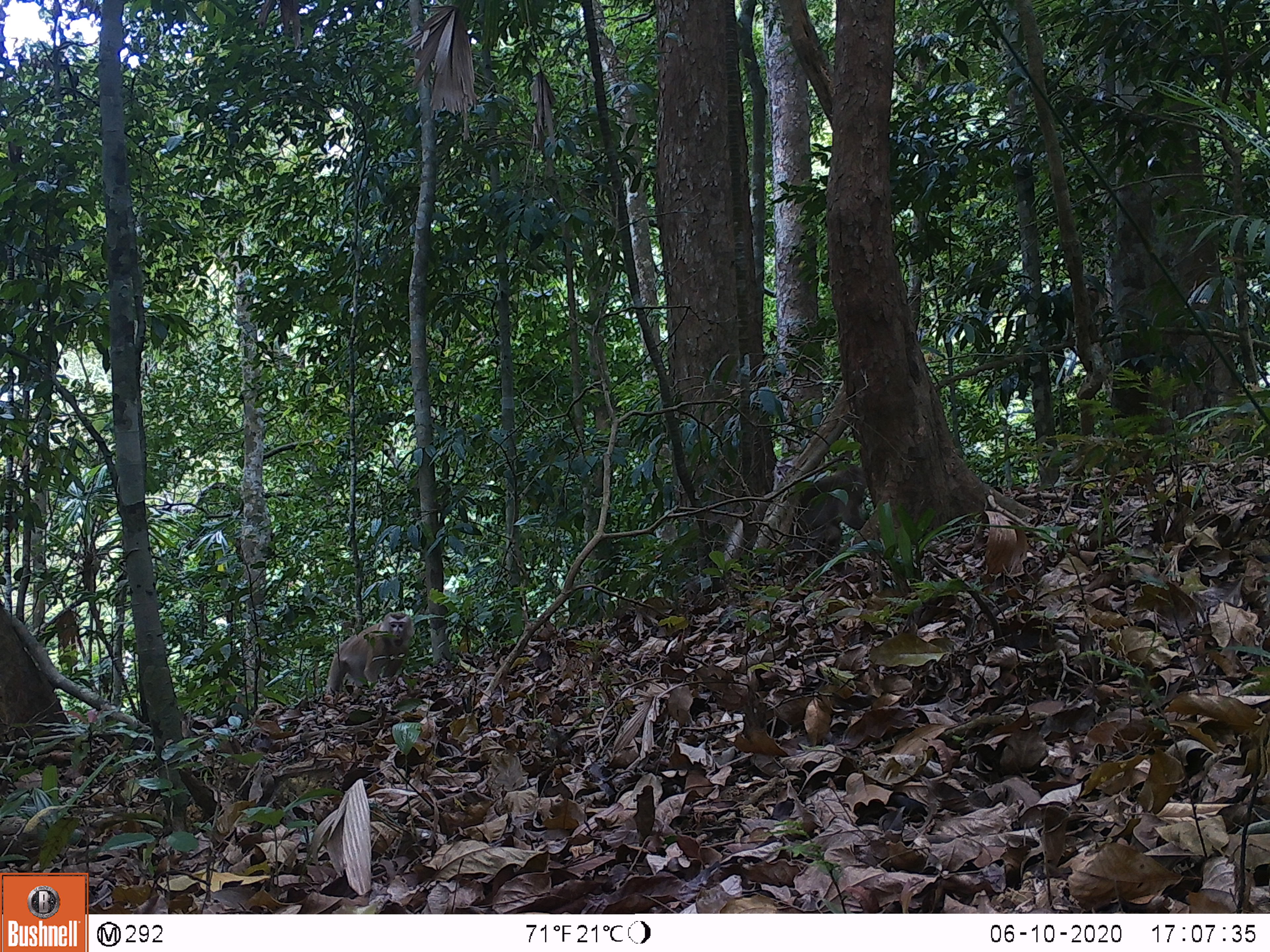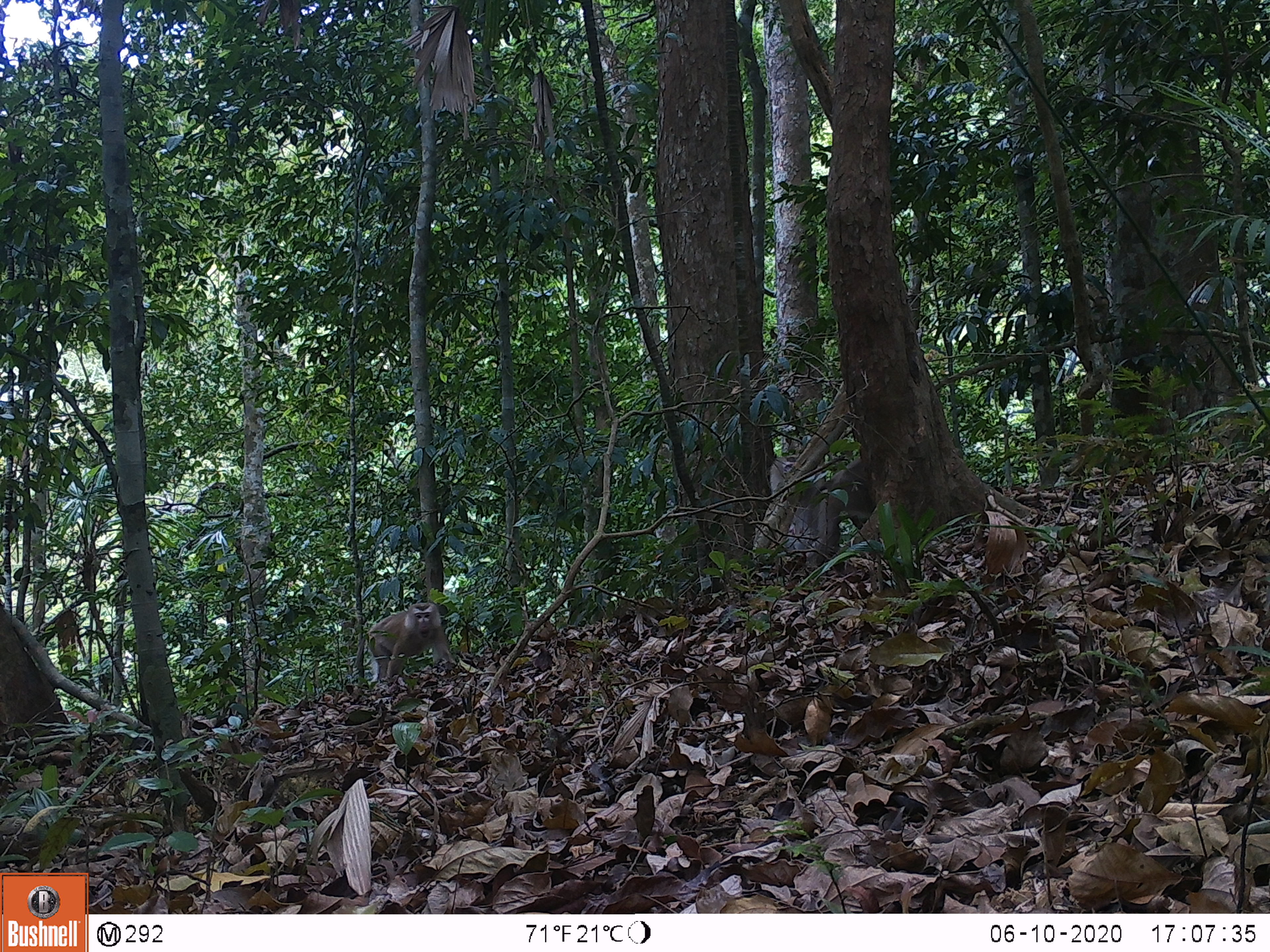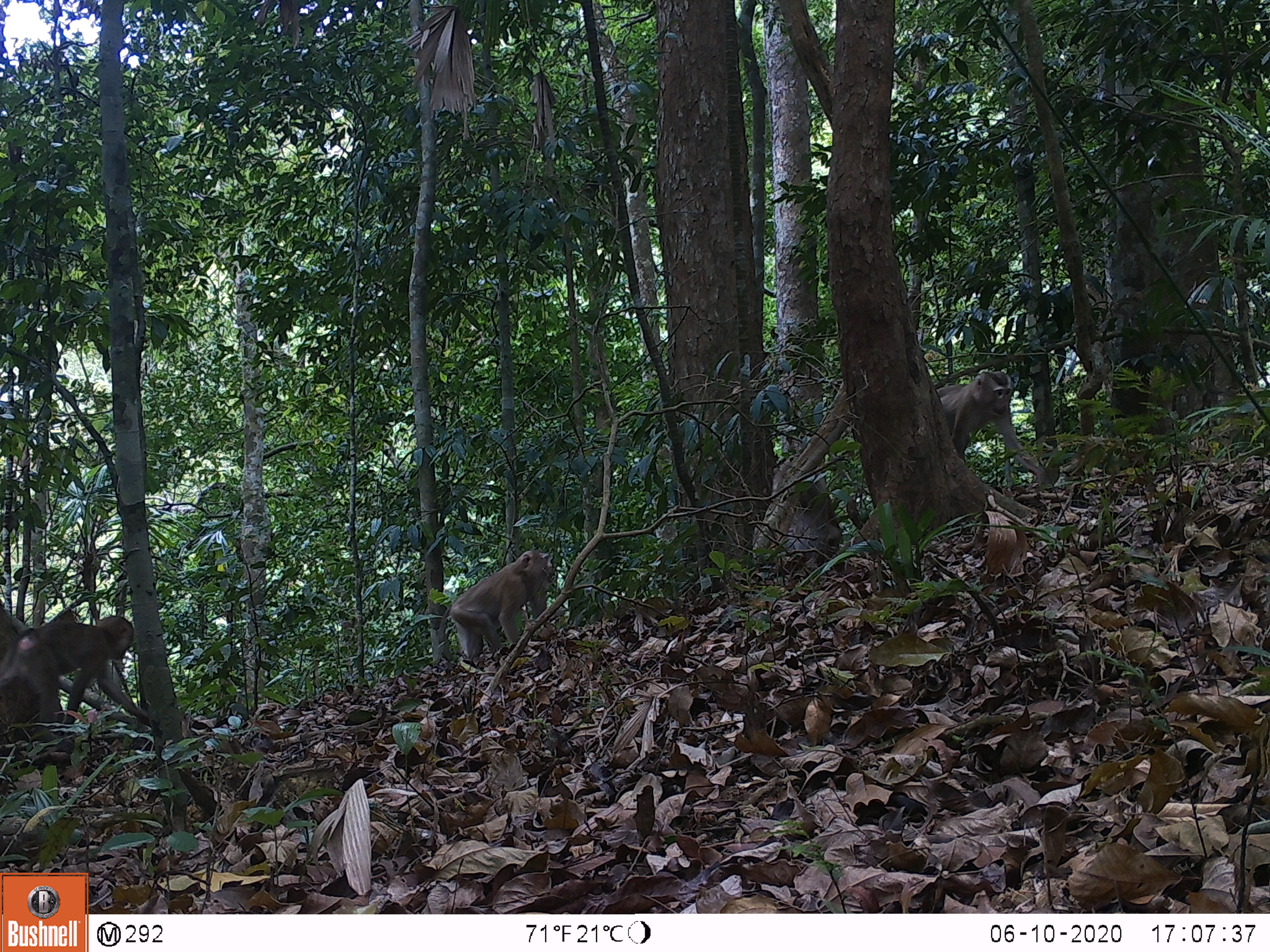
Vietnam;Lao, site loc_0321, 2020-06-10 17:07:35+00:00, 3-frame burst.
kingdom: Animalia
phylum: Chordata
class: Mammalia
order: Primates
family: Cercopithecidae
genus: Macaca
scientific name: Macaca nemestrina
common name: pig-tailed macaque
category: pig tailed macaque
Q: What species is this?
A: Pig tailed macaque (pig-tailed macaque) (Macaca nemestrina).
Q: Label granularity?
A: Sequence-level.